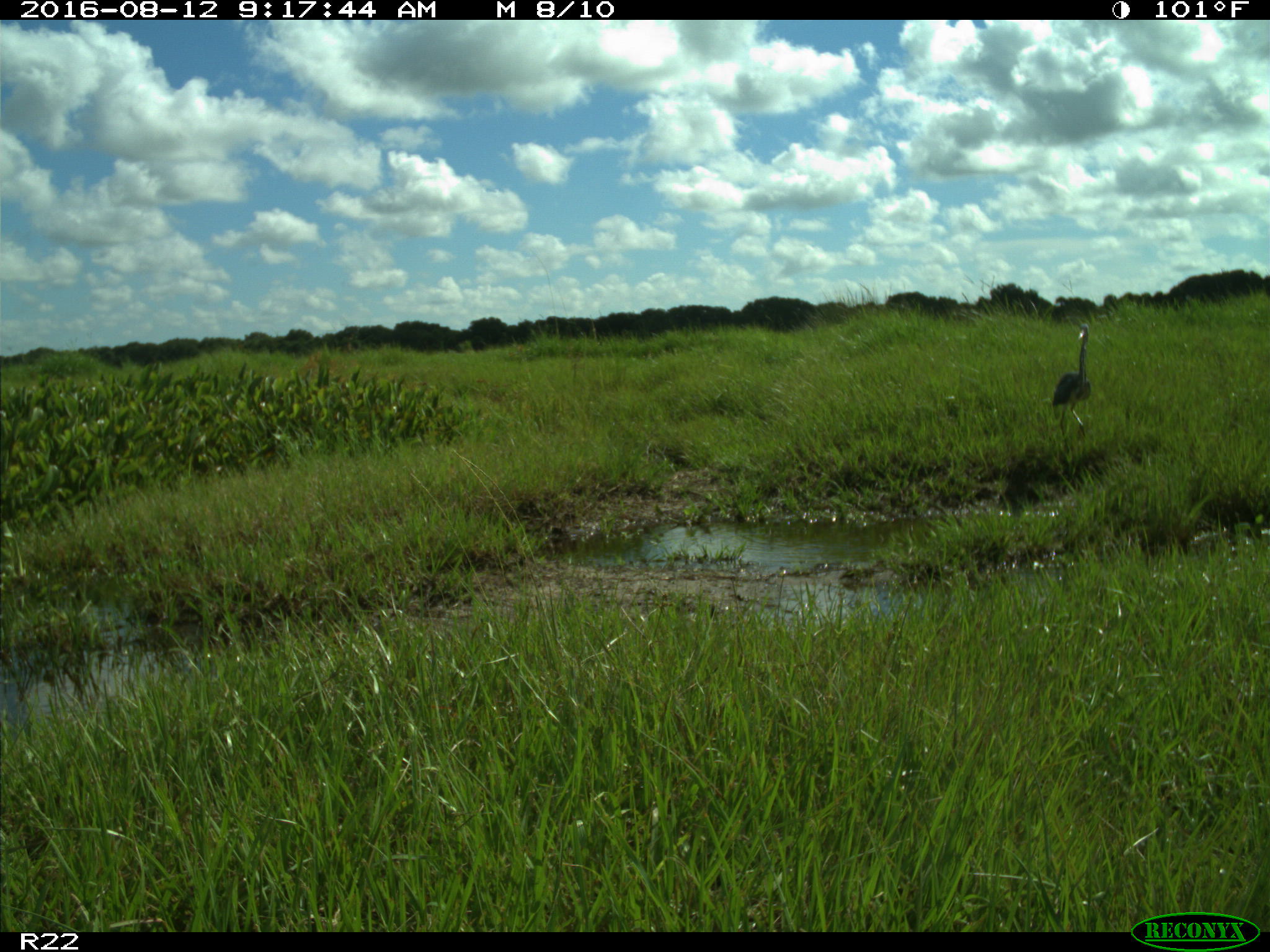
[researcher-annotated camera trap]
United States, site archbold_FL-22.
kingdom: Animalia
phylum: Chordata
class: Aves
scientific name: Aves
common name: birds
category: unidentified bird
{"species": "unidentified bird (birds) (Aves)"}